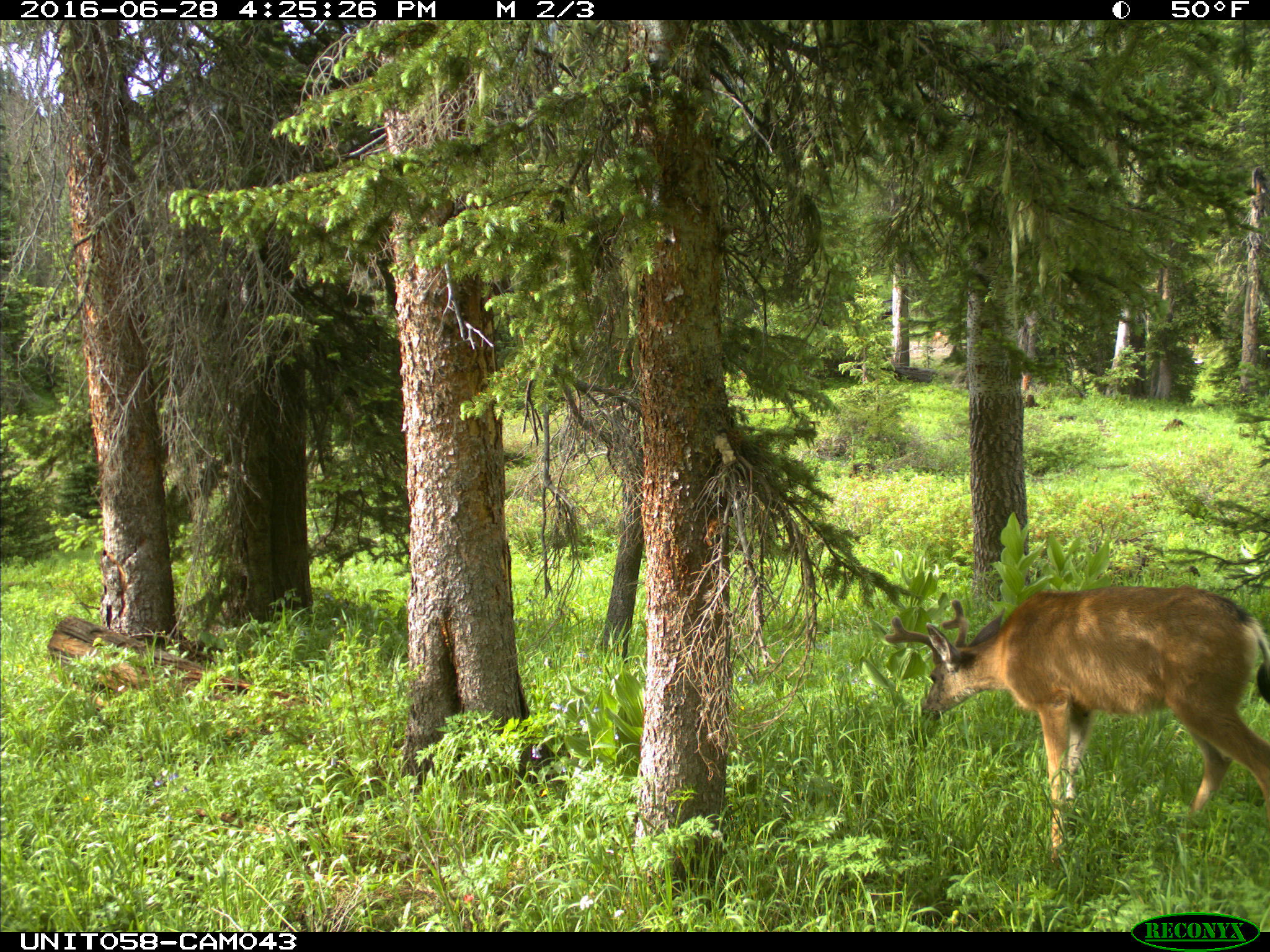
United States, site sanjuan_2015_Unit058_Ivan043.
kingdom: Animalia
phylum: Chordata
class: Mammalia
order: Artiodactyla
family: Cervidae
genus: Odocoileus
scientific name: Odocoileus hemionus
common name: mule deer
Odocoileus hemionus (mule deer).